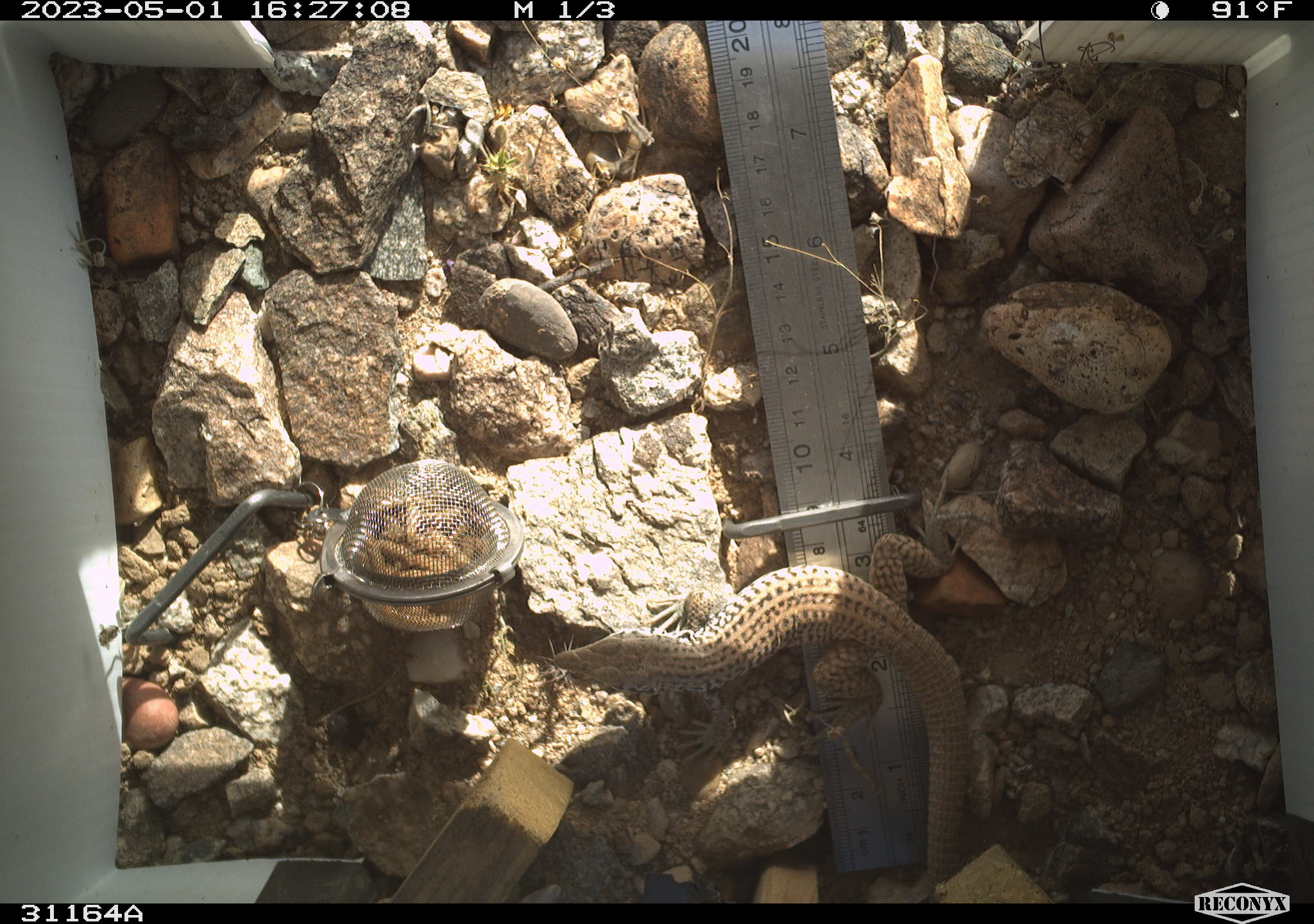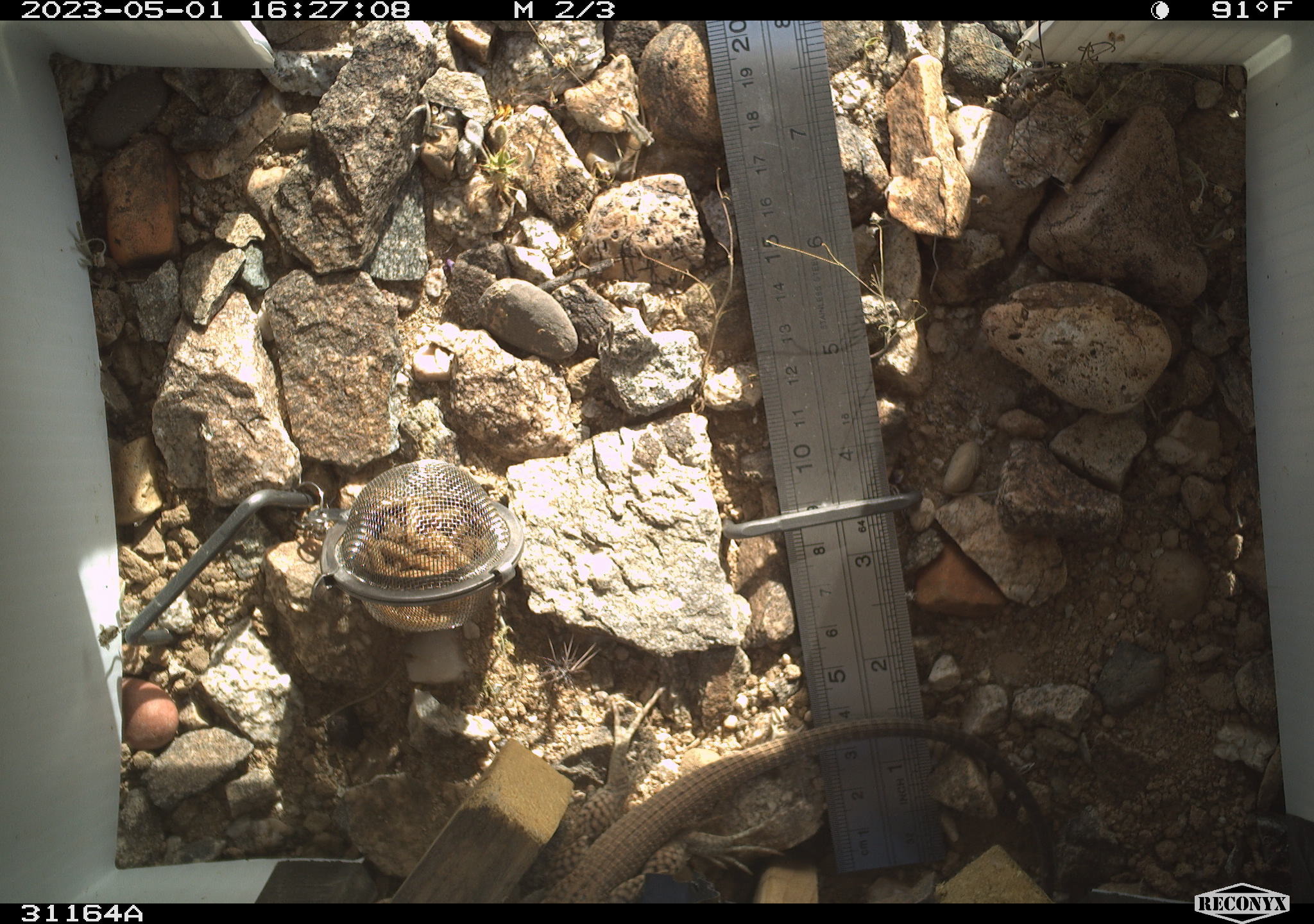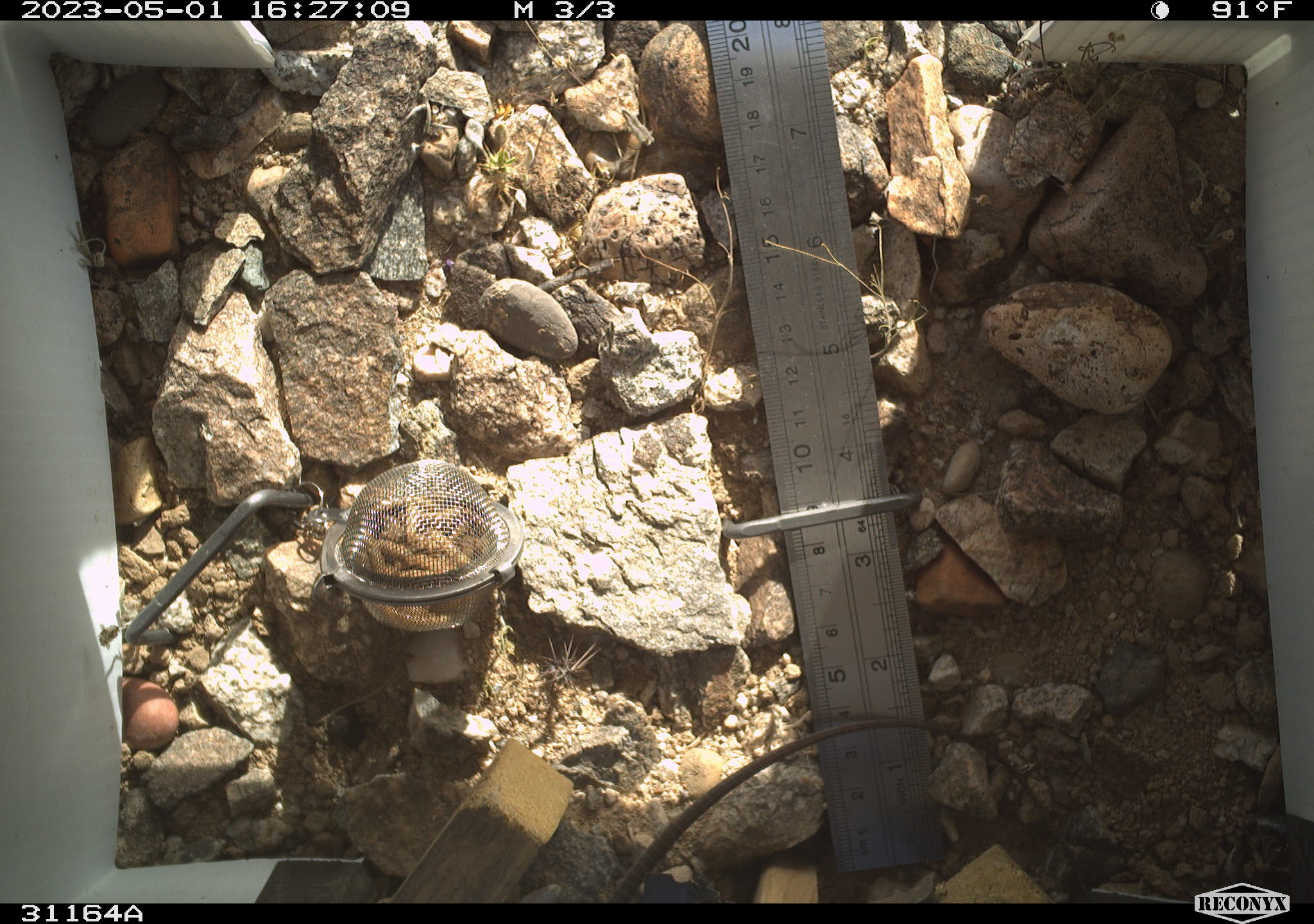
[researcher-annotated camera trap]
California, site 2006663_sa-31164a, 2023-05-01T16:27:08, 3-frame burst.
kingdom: Animalia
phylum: Chordata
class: Reptilia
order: Squamata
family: Teiidae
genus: Aspidoscelis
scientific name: Aspidoscelis tigris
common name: western whiptail